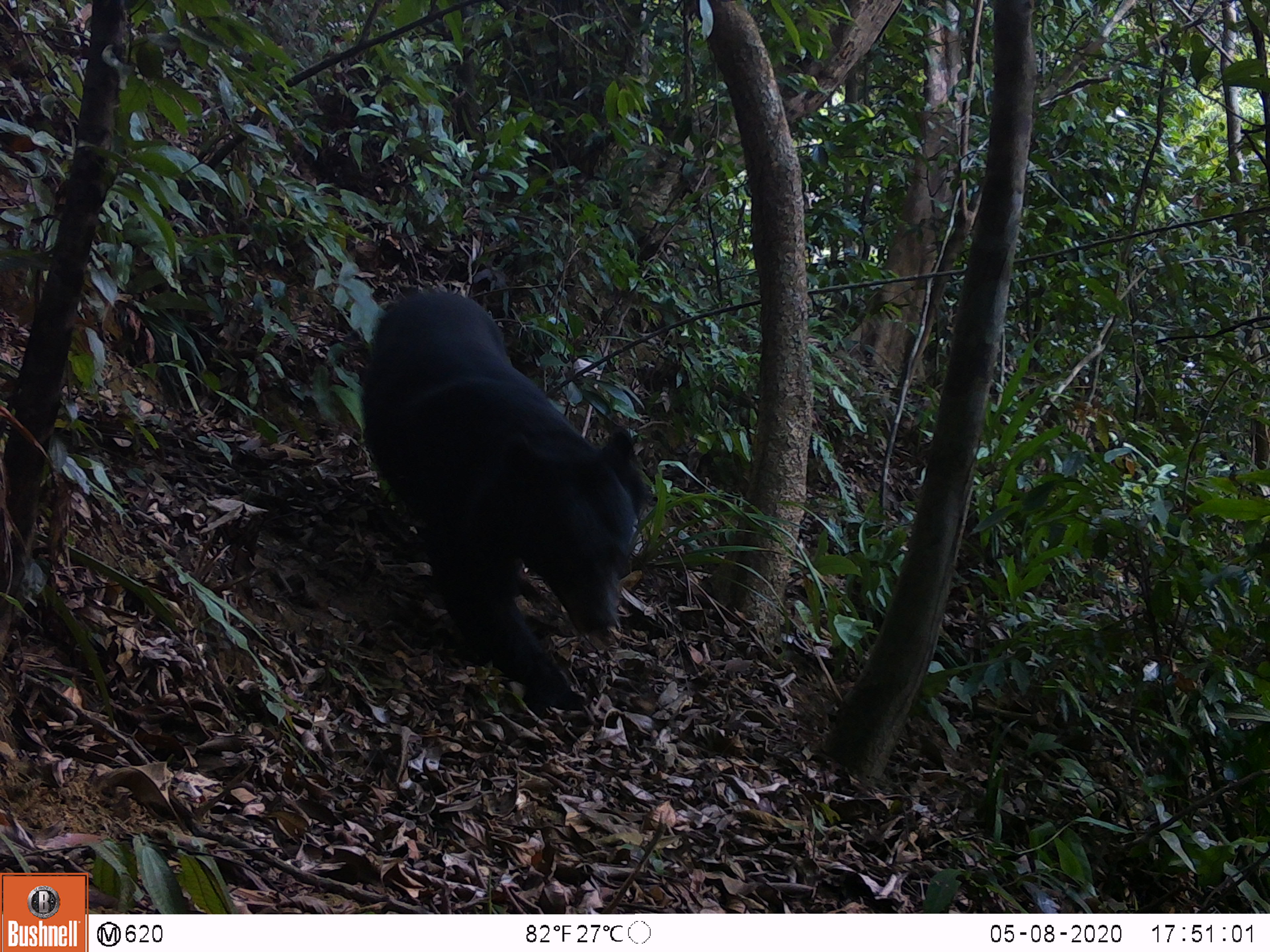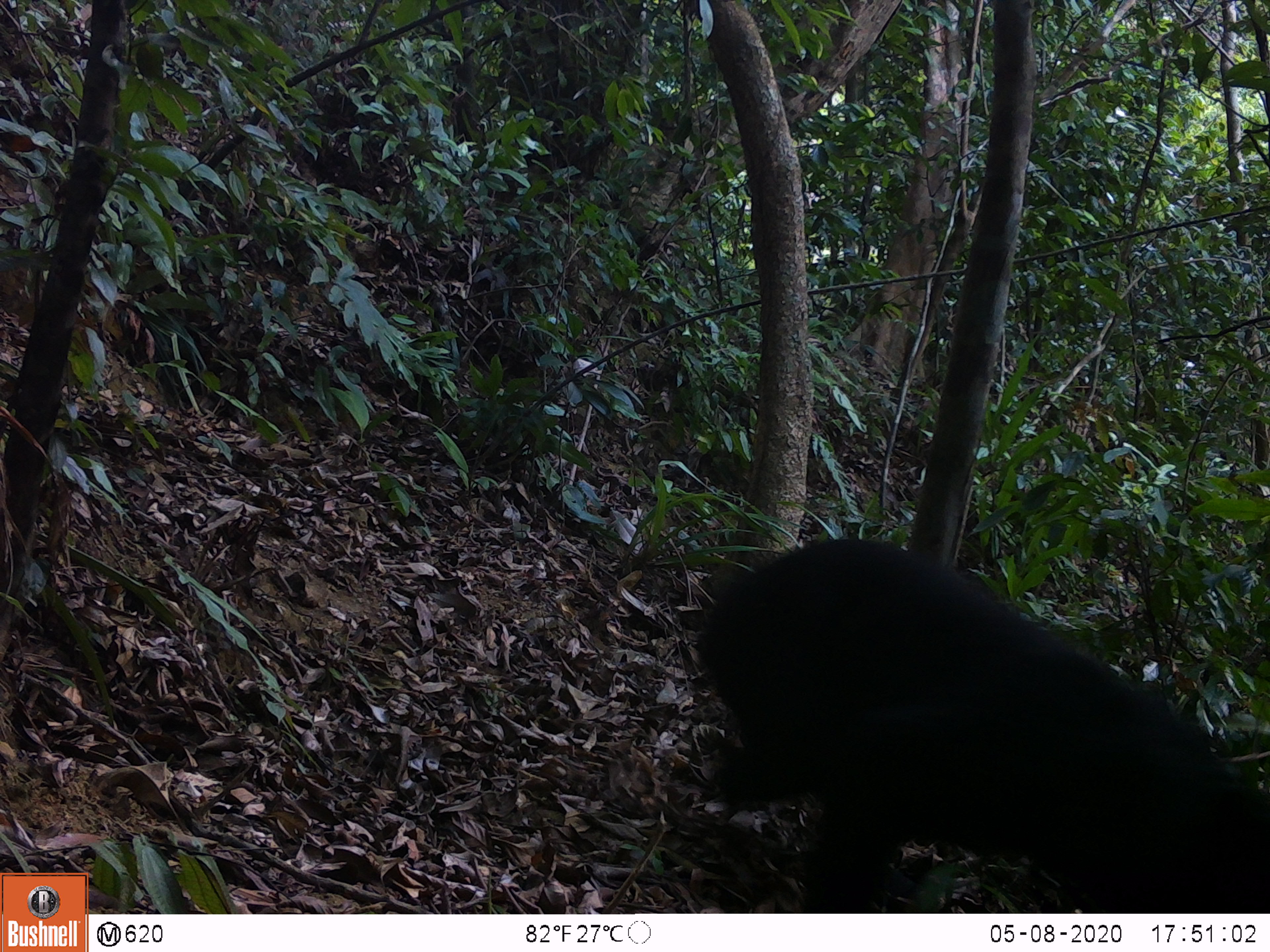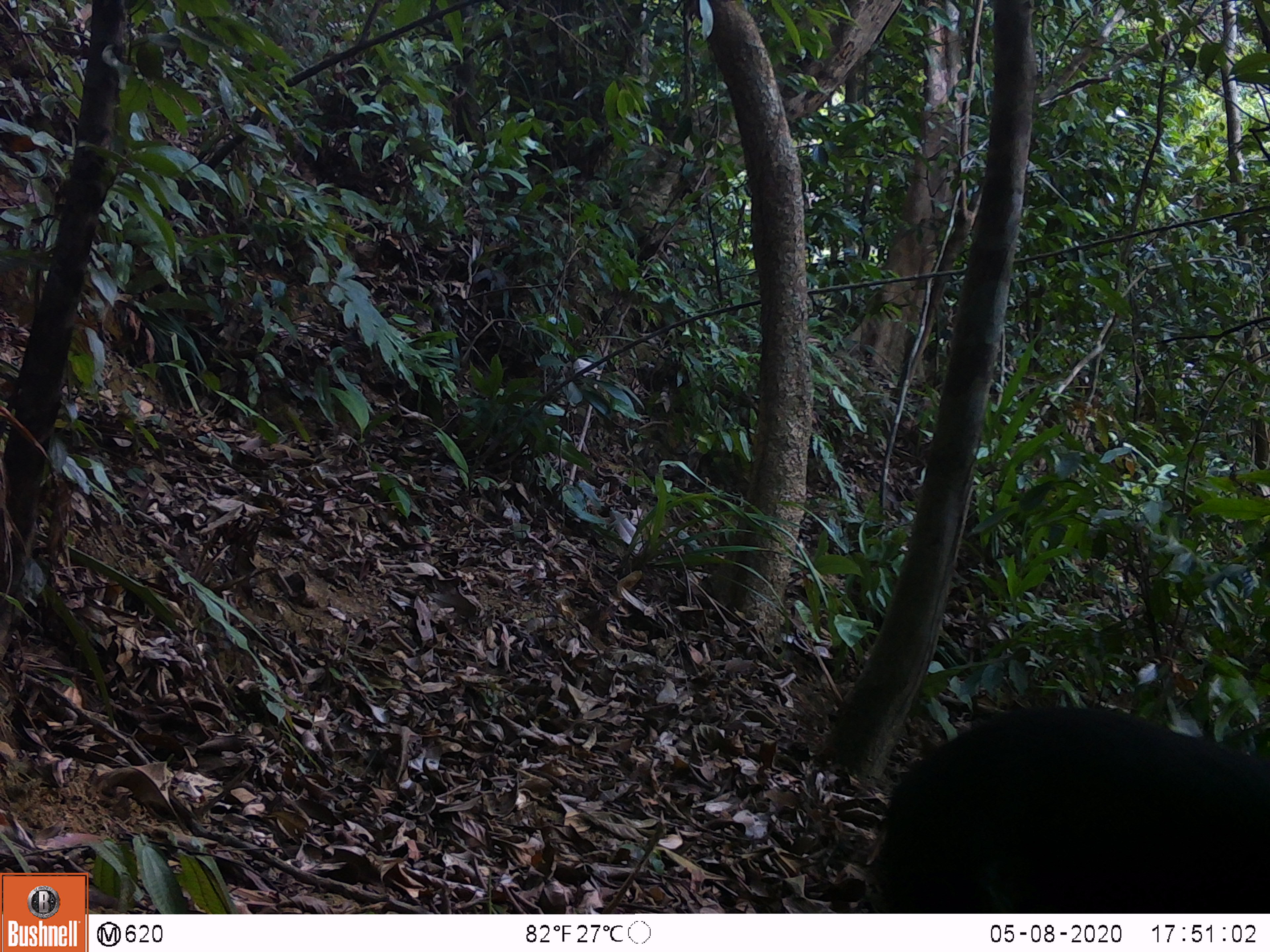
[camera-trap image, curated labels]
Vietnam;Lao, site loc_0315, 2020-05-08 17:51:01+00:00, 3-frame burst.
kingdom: Animalia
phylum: Chordata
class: Mammalia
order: Carnivora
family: Ursidae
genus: Ursus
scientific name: Ursus thibetanus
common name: asian black bear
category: asiatic black bear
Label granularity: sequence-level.